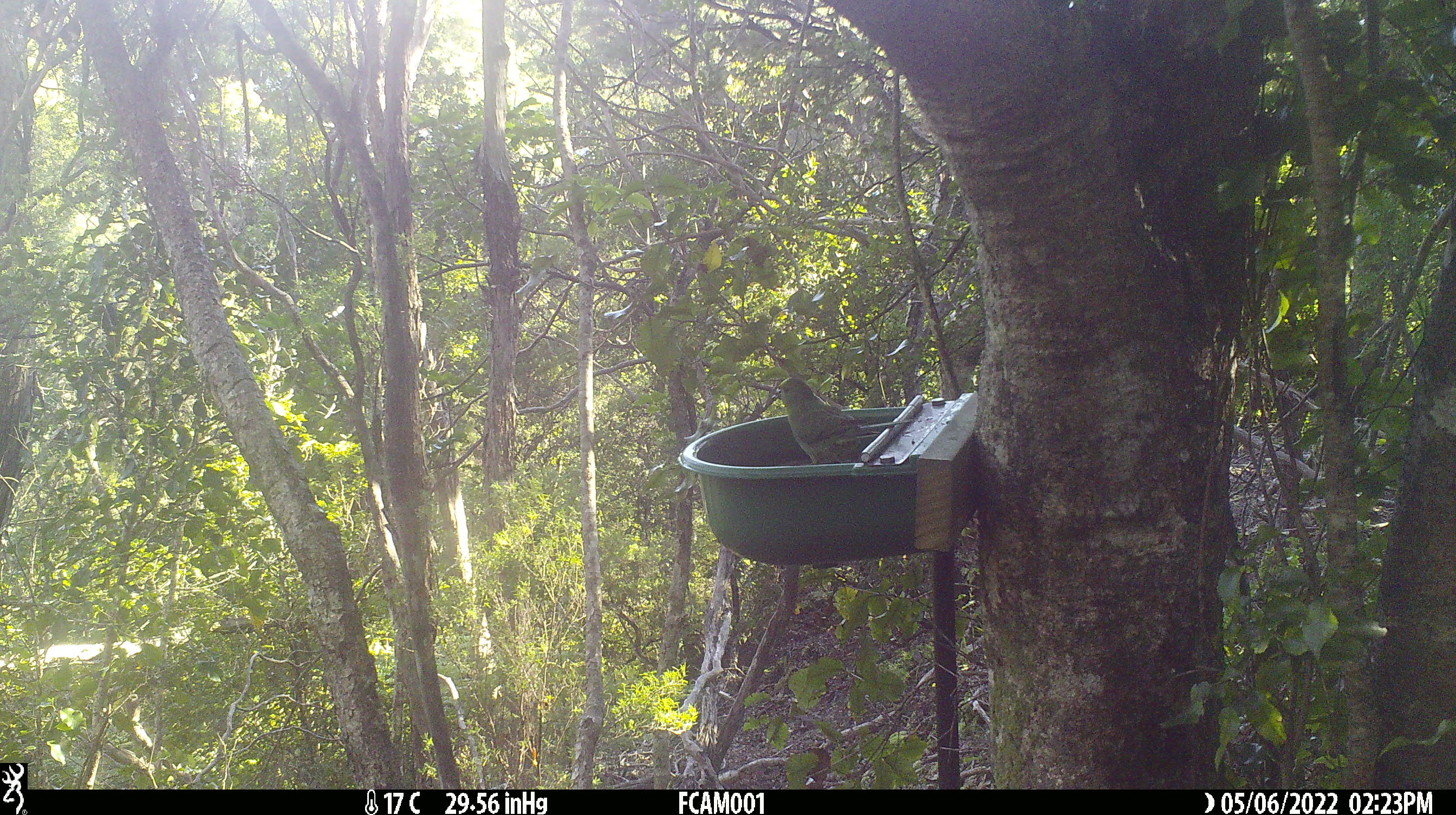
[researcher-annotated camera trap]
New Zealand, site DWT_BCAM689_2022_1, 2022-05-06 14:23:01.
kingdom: Animalia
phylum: Chordata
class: Aves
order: Psittaciformes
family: Psittaculidae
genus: Cyanoramphus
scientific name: Cyanoramphus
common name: parakeet